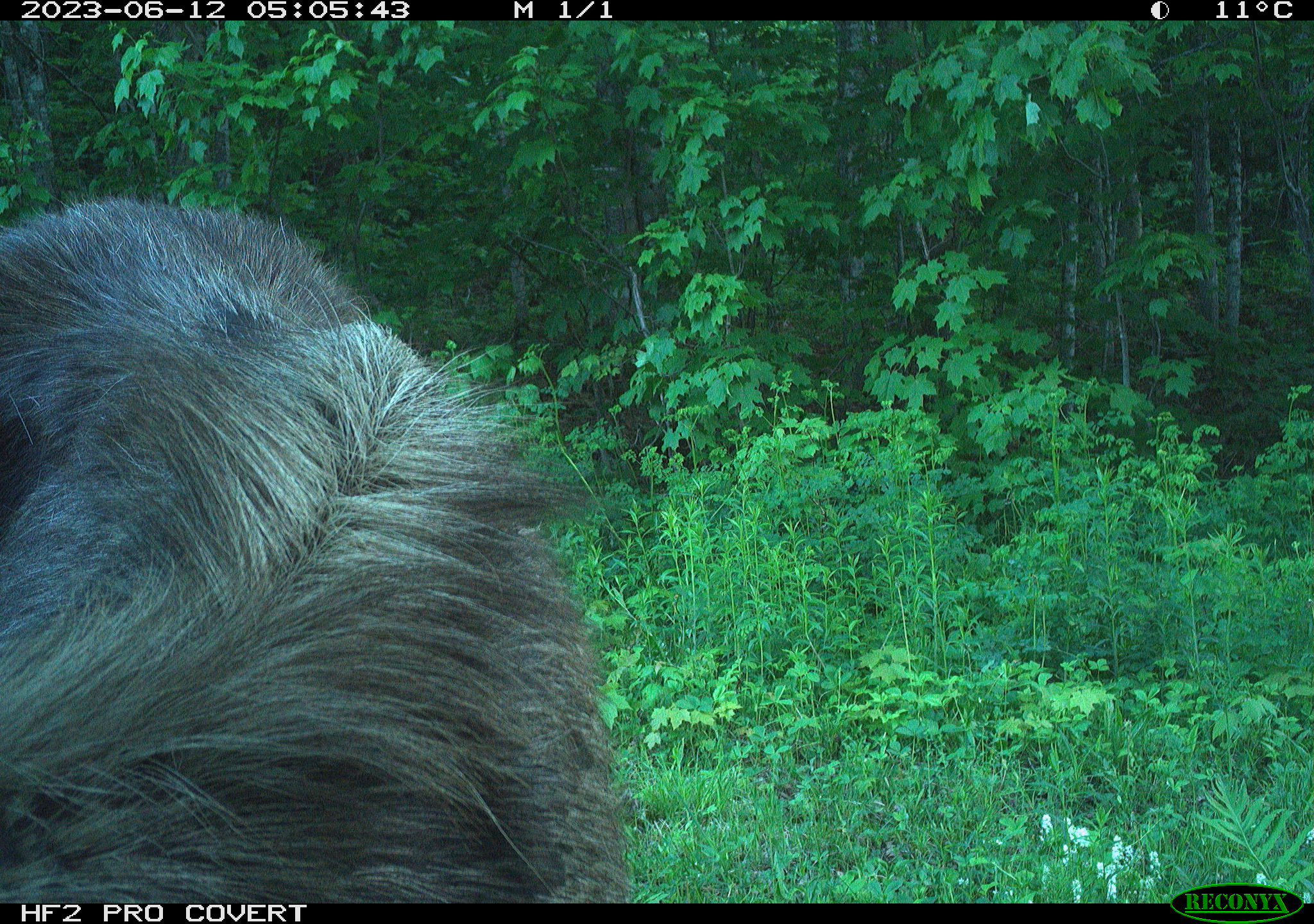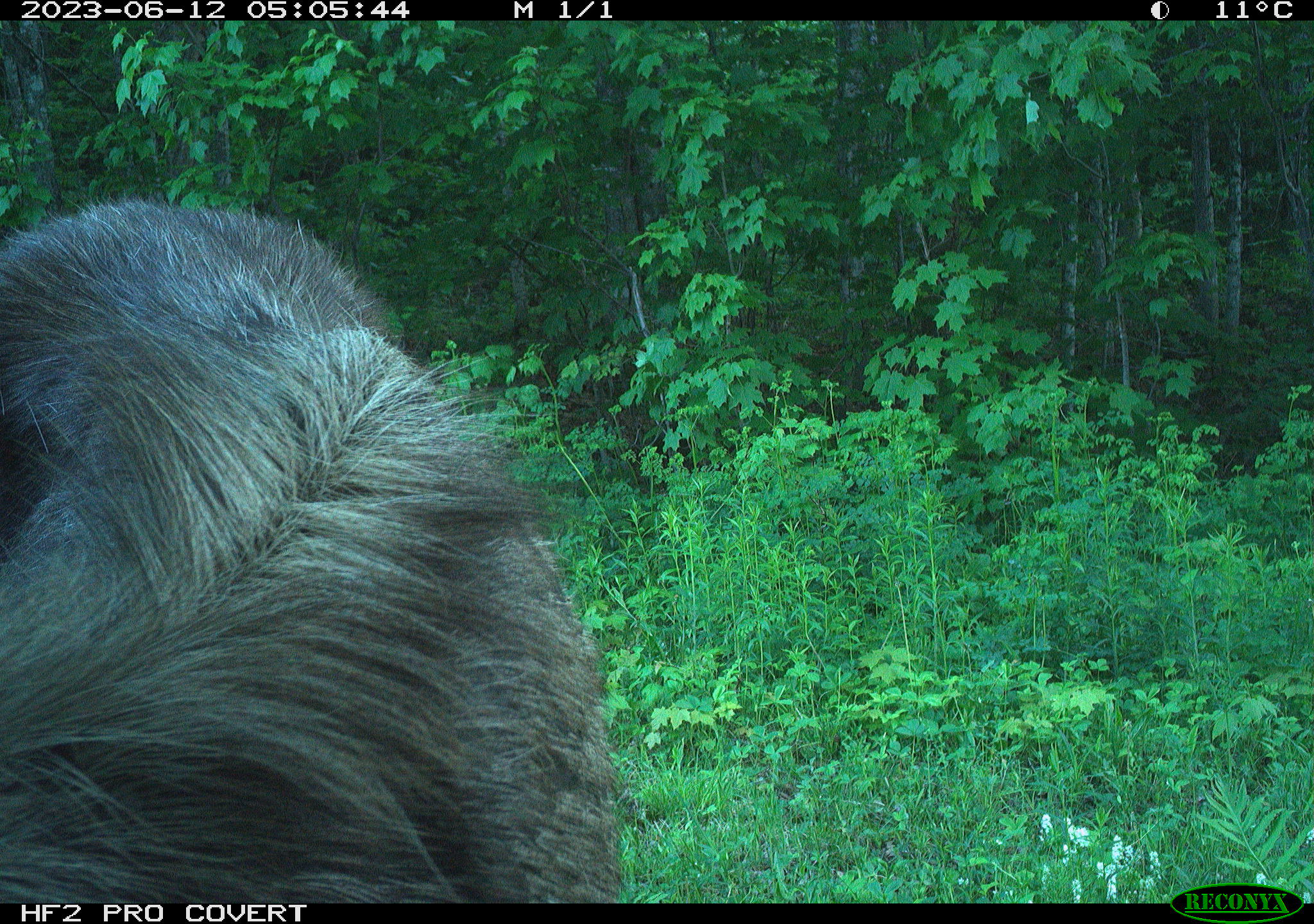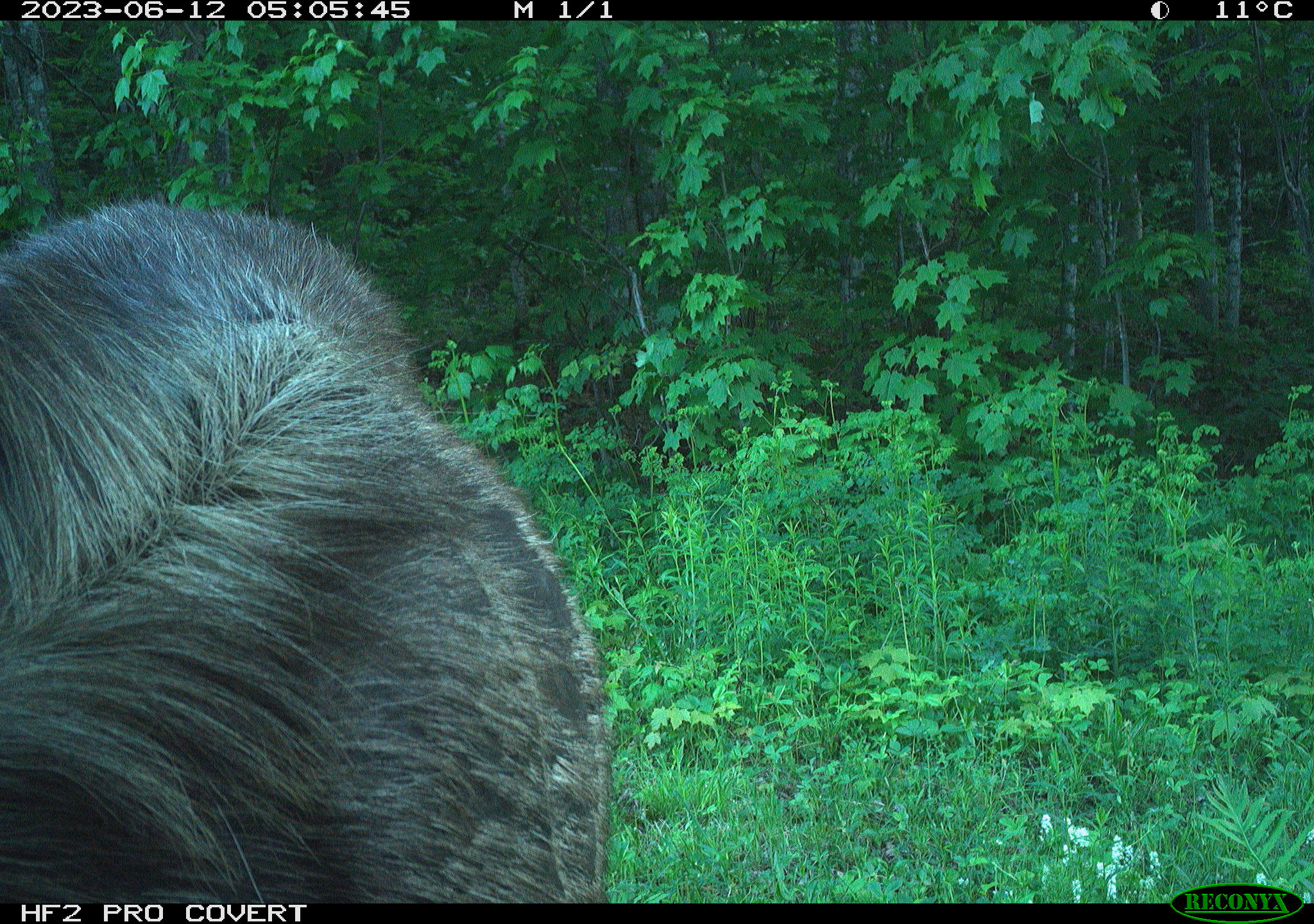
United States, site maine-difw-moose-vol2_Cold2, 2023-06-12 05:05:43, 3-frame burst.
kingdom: Animalia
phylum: Chordata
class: Mammalia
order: Artiodactyla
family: Cervidae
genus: Alces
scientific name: Alces alces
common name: moose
Moose (Alces alces).